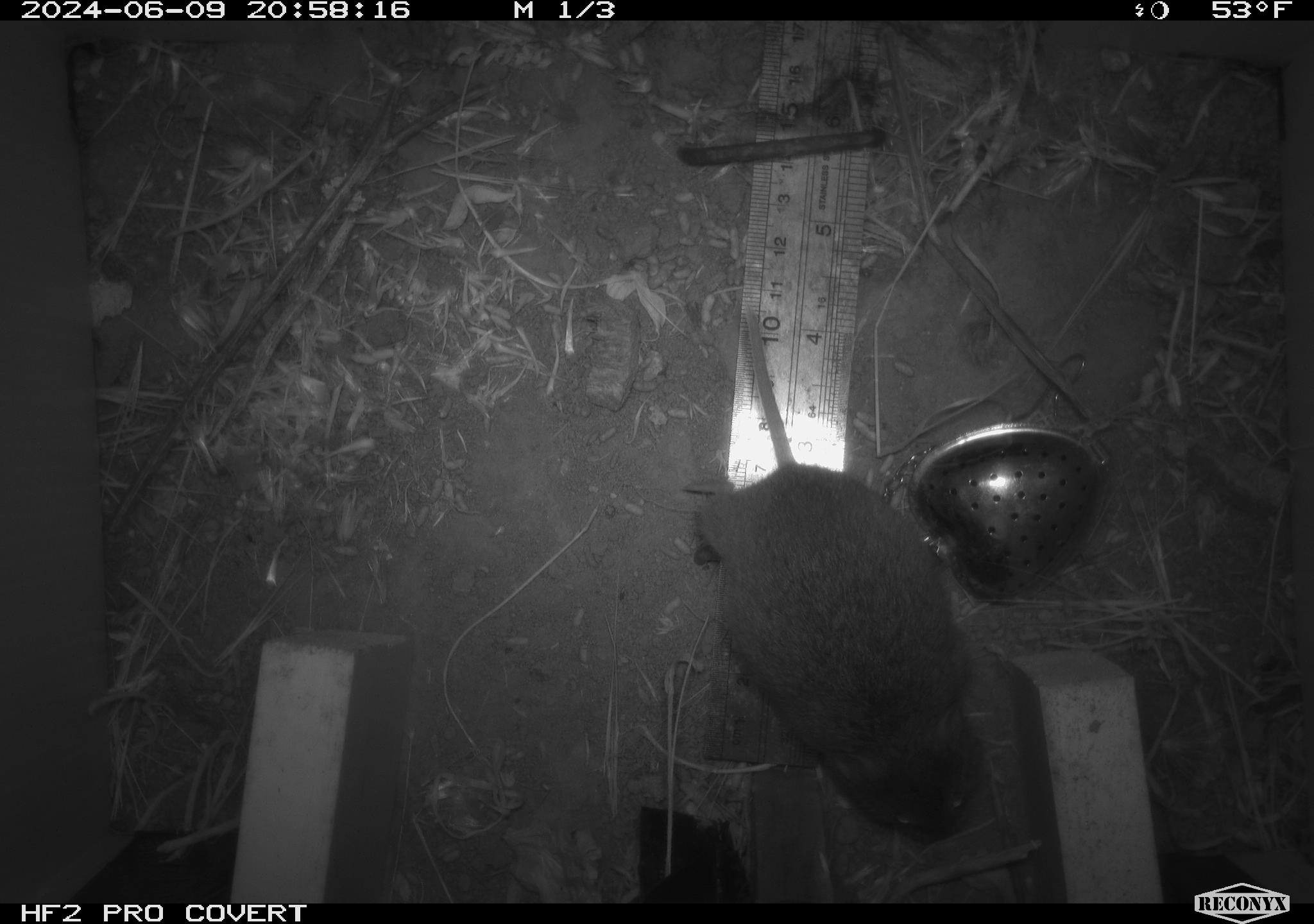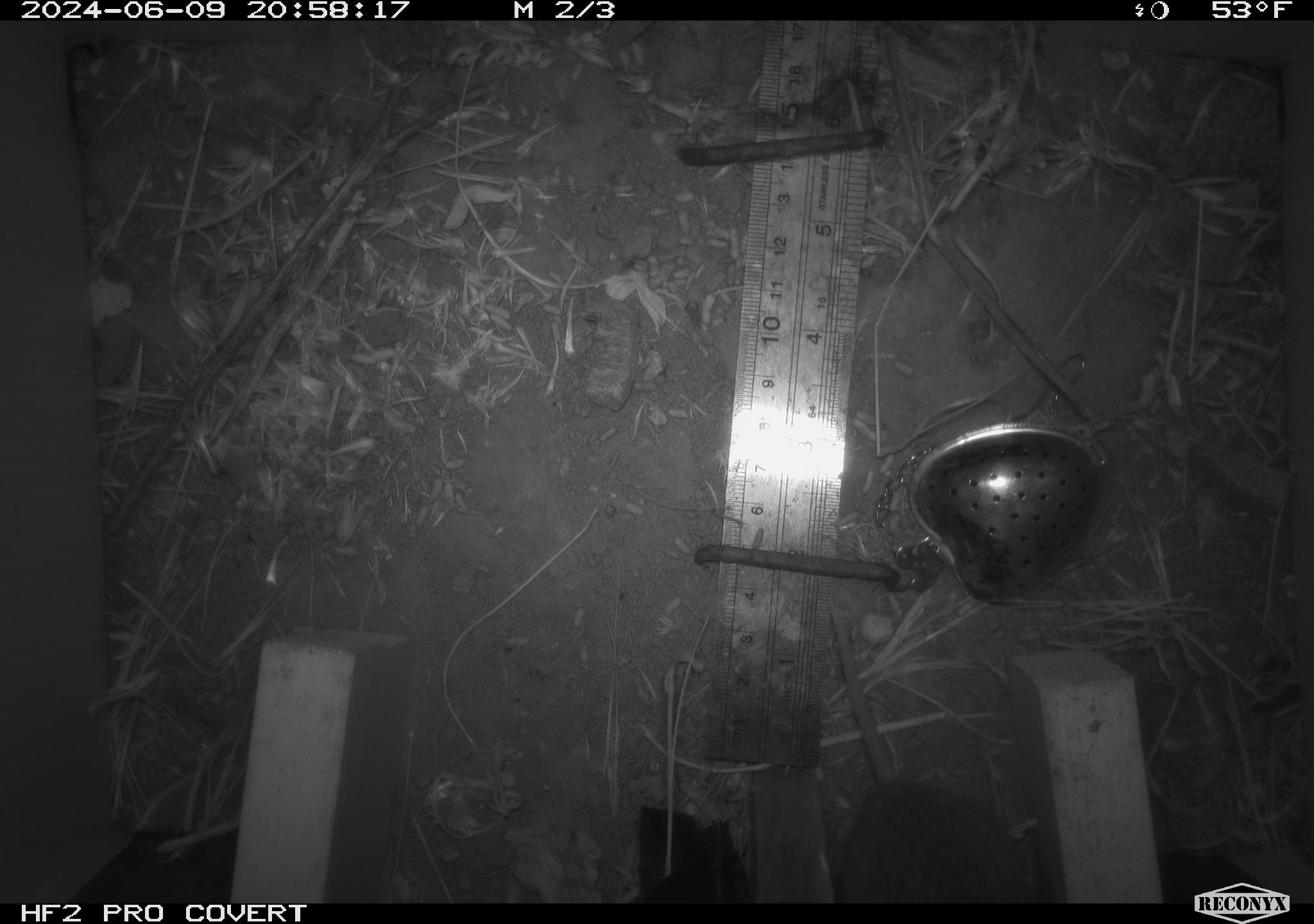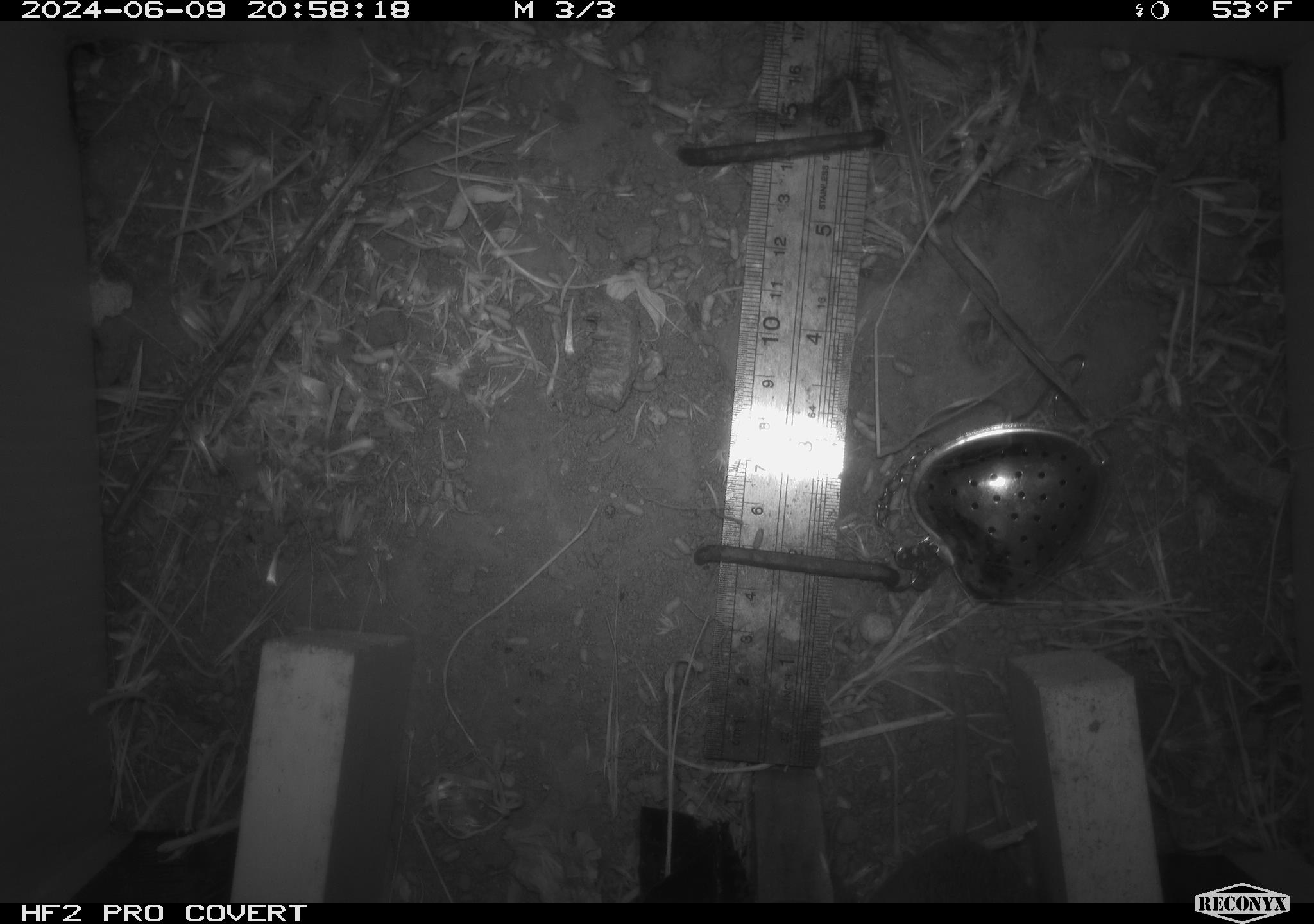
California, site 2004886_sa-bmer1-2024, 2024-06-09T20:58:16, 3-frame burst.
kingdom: Animalia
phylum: Chordata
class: Mammalia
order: Rodentia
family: Cricetidae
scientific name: Arvicolinae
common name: voles, lemmings, and muskrats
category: arvicolinae subfamily